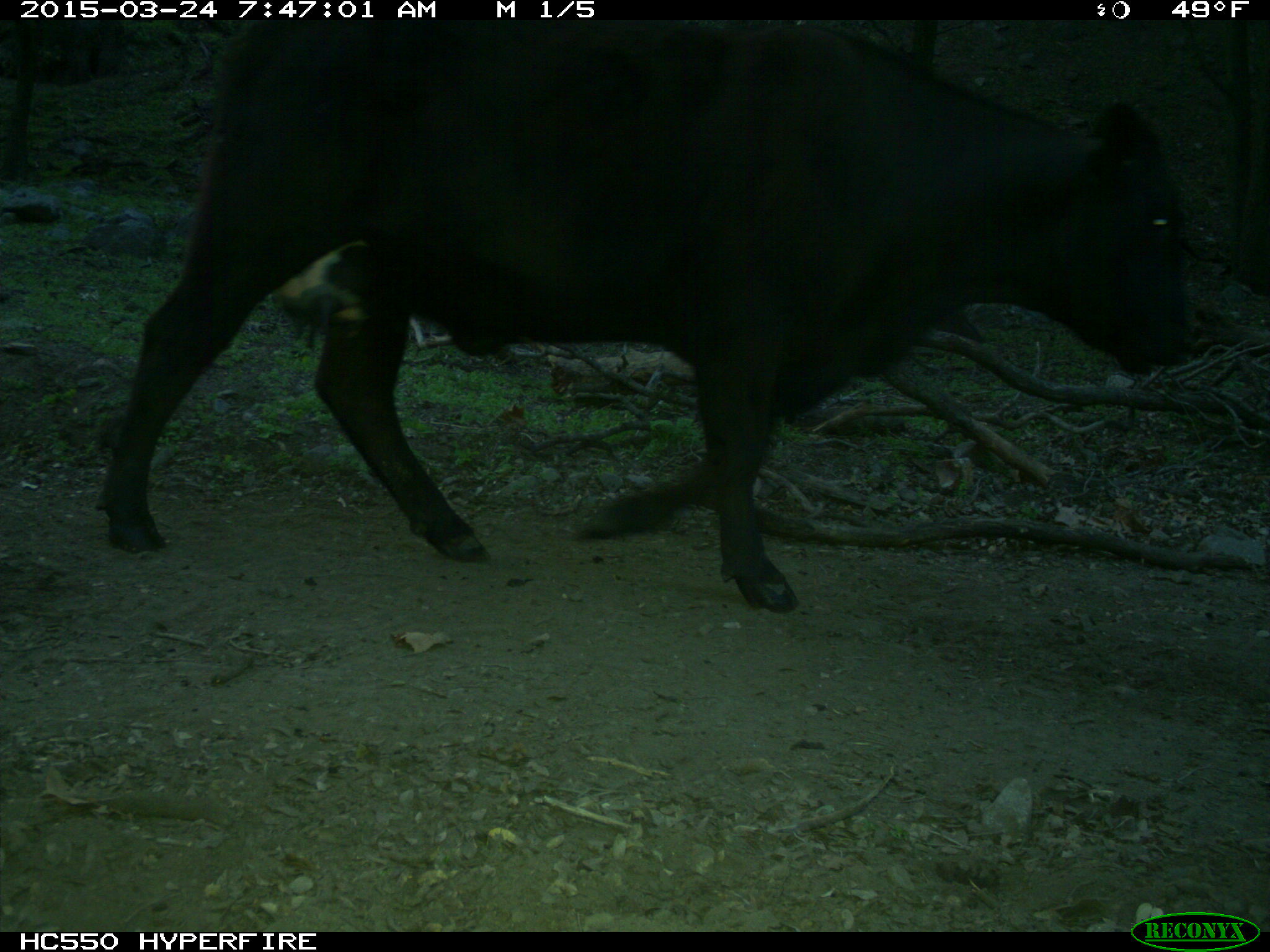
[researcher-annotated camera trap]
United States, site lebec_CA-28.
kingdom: Animalia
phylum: Chordata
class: Mammalia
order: Artiodactyla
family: Bovidae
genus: Bos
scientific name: Bos taurus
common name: domestic cow